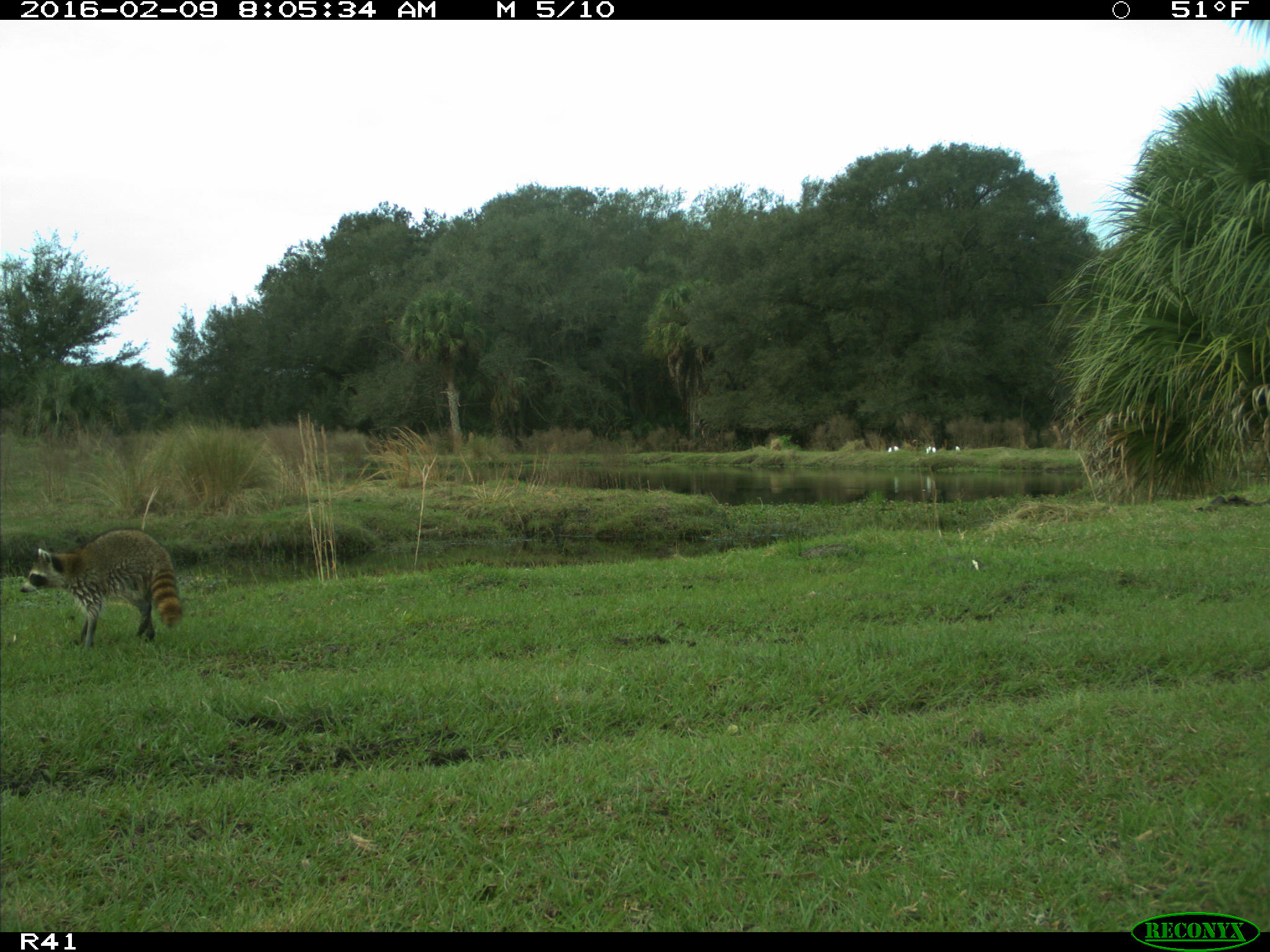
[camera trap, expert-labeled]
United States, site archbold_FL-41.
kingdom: Animalia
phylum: Chordata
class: Mammalia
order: Carnivora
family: Procyonidae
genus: Procyon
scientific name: Procyon lotor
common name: common raccoon